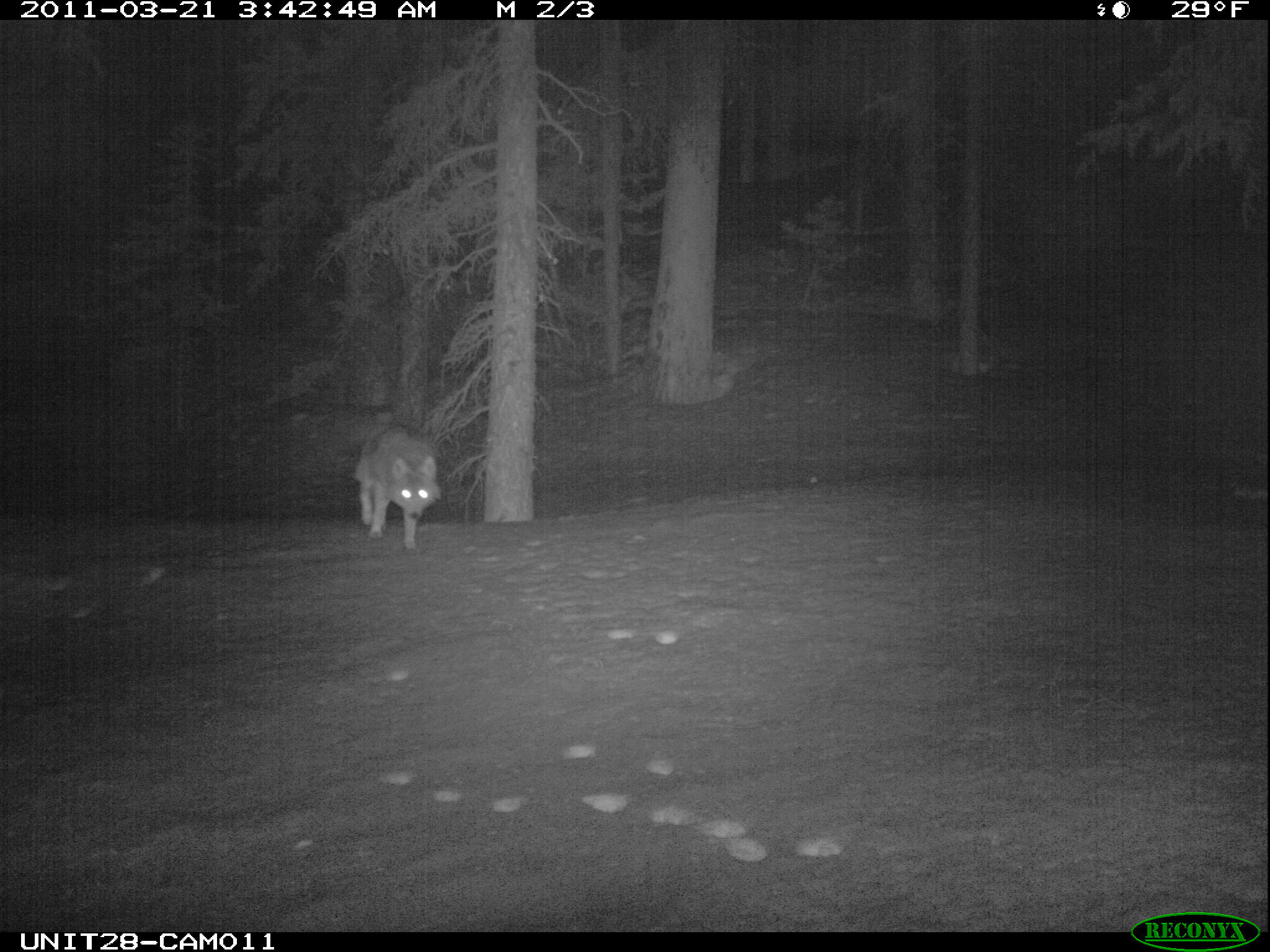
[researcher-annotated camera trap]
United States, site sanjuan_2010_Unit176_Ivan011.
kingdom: Animalia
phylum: Chordata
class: Mammalia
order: Carnivora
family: Canidae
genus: Canis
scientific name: Canis latrans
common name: coyote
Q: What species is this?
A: Canis latrans (coyote).